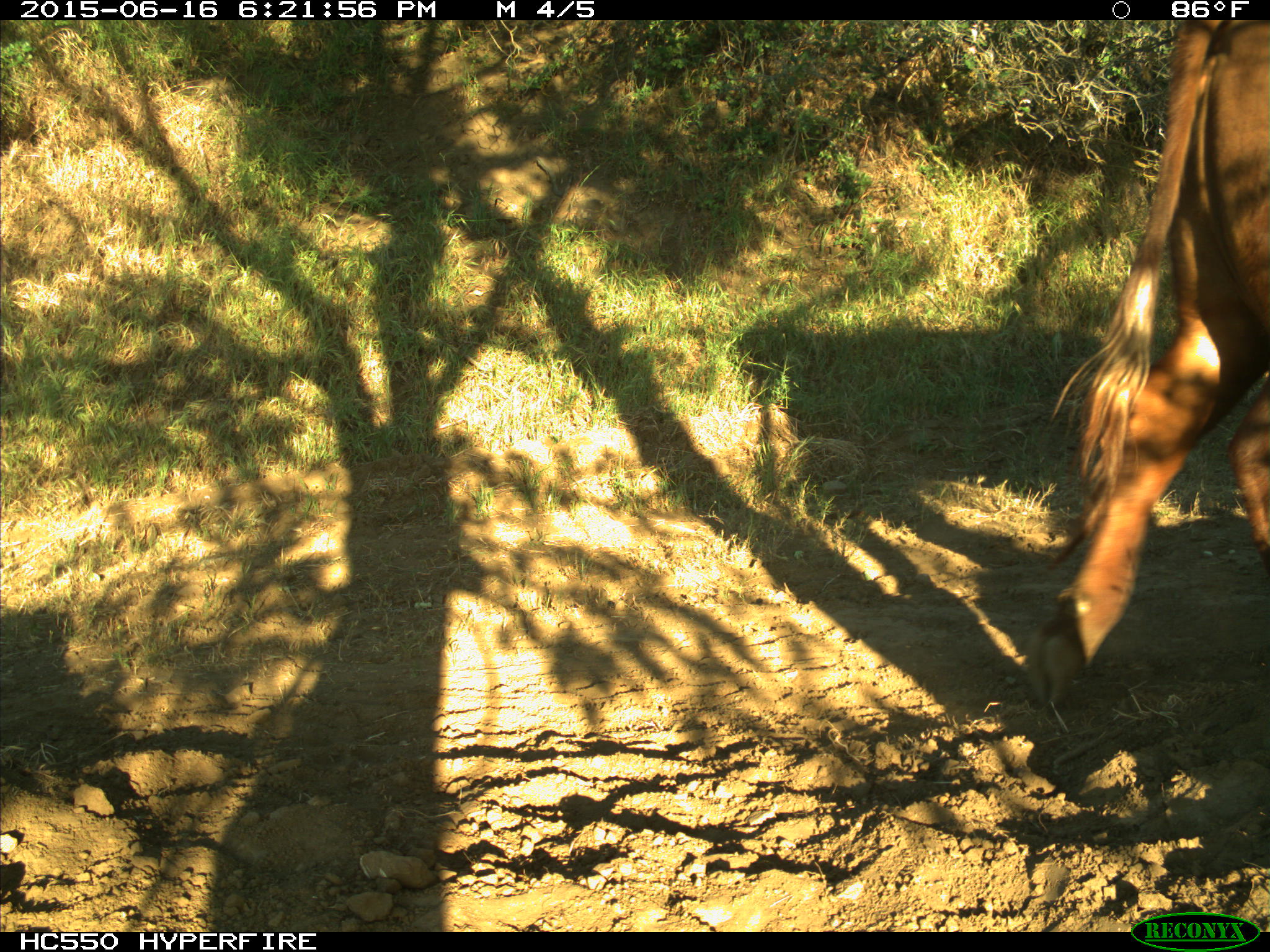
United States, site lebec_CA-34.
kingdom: Animalia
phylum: Chordata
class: Mammalia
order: Artiodactyla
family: Bovidae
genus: Bos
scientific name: Bos taurus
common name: domestic cow